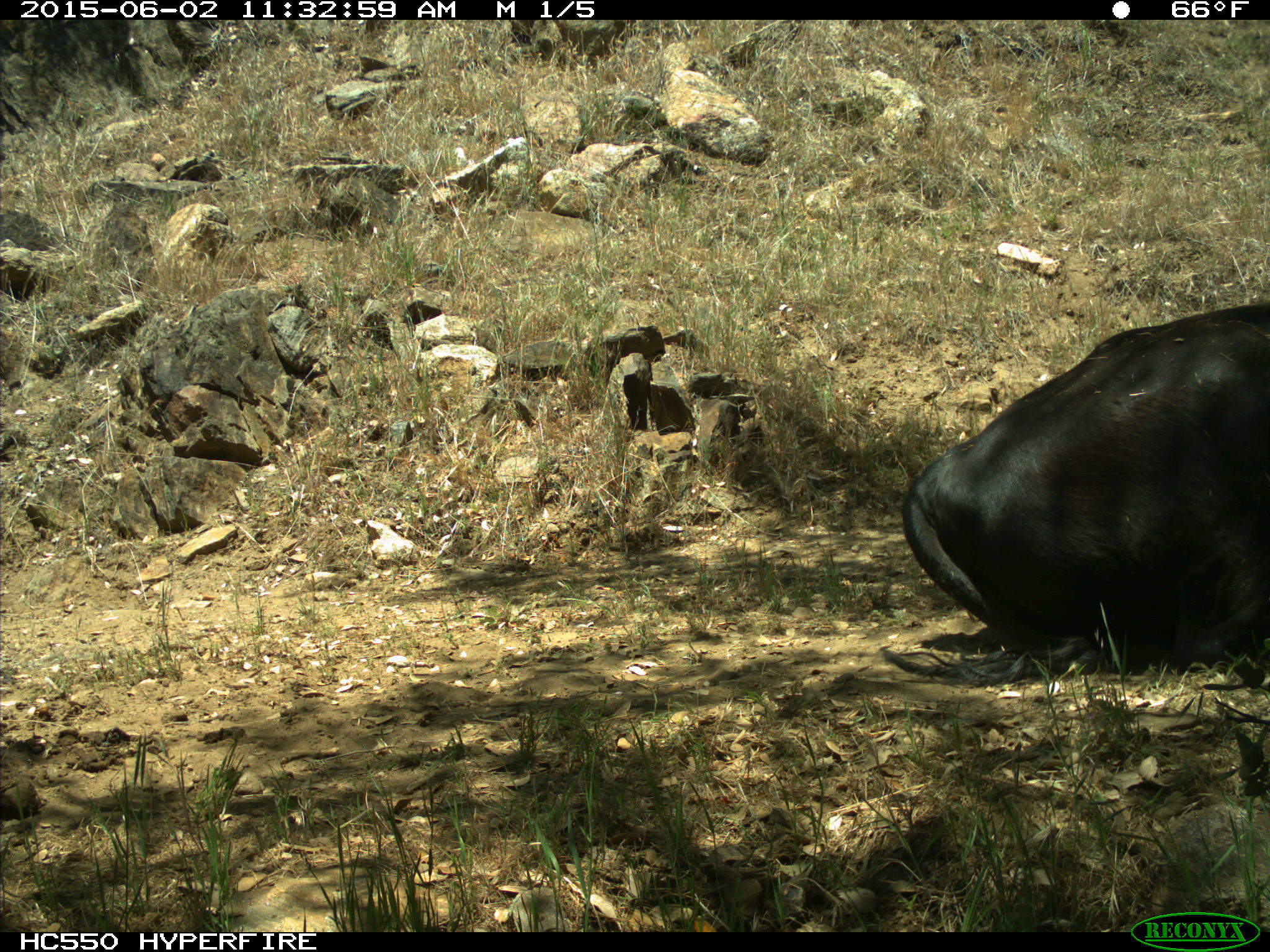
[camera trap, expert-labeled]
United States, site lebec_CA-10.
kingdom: Animalia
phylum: Chordata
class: Mammalia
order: Artiodactyla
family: Bovidae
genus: Bos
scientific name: Bos taurus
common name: domestic cow